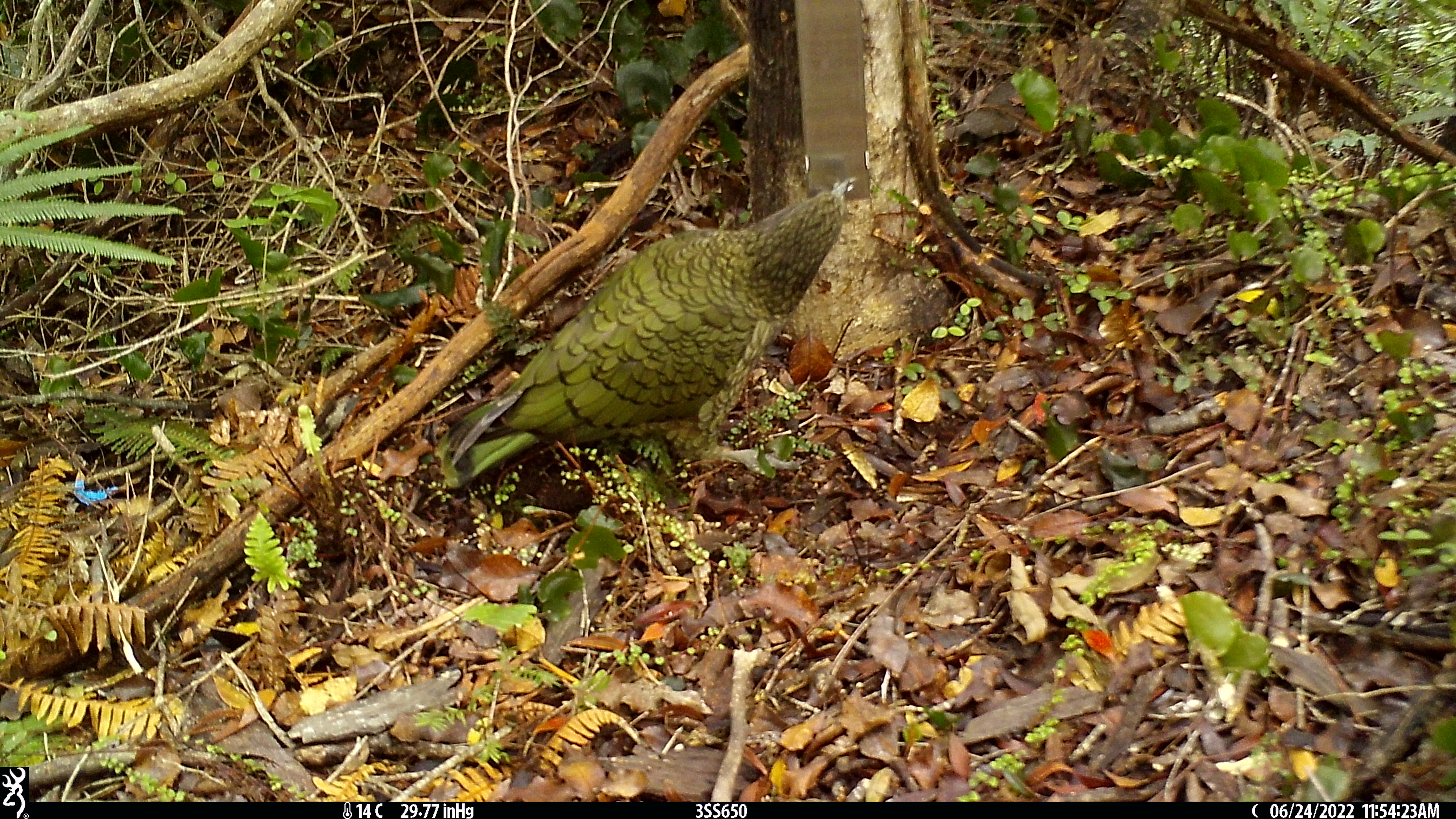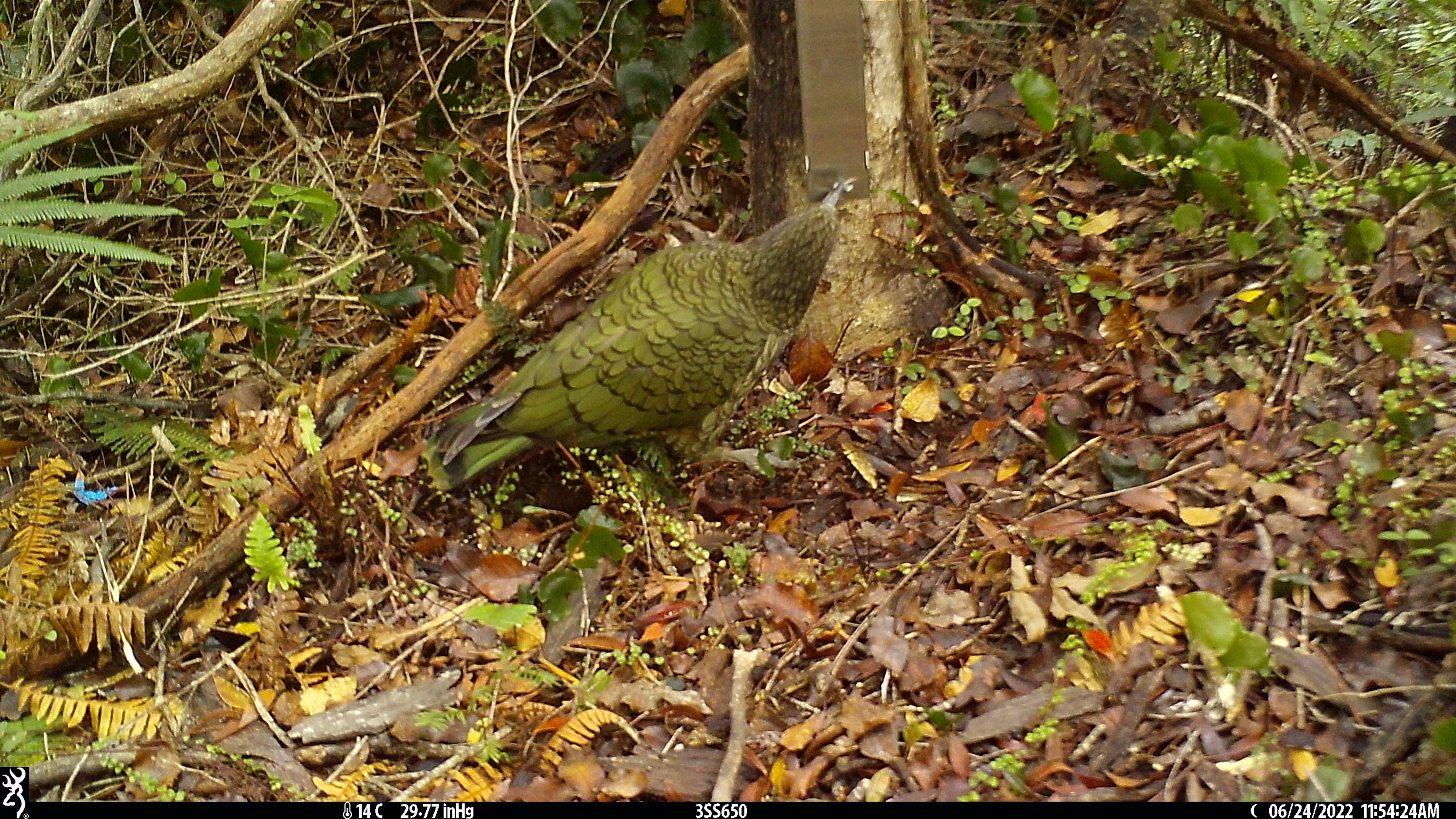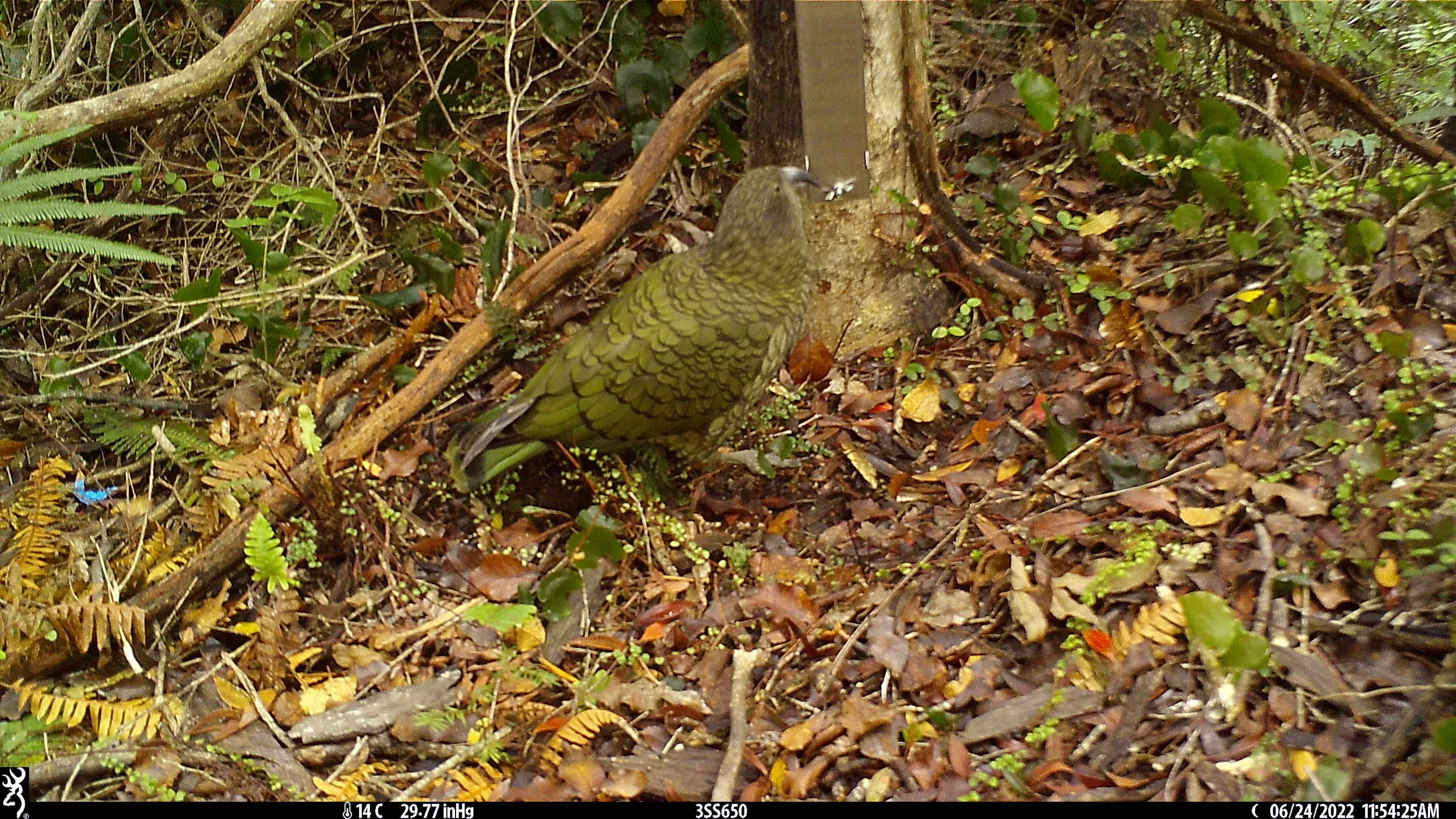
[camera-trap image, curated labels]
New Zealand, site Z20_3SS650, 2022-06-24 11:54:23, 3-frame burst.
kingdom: Animalia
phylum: Chordata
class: Aves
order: Psittaciformes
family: Strigopidae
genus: Nestor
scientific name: Nestor notabilis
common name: kea